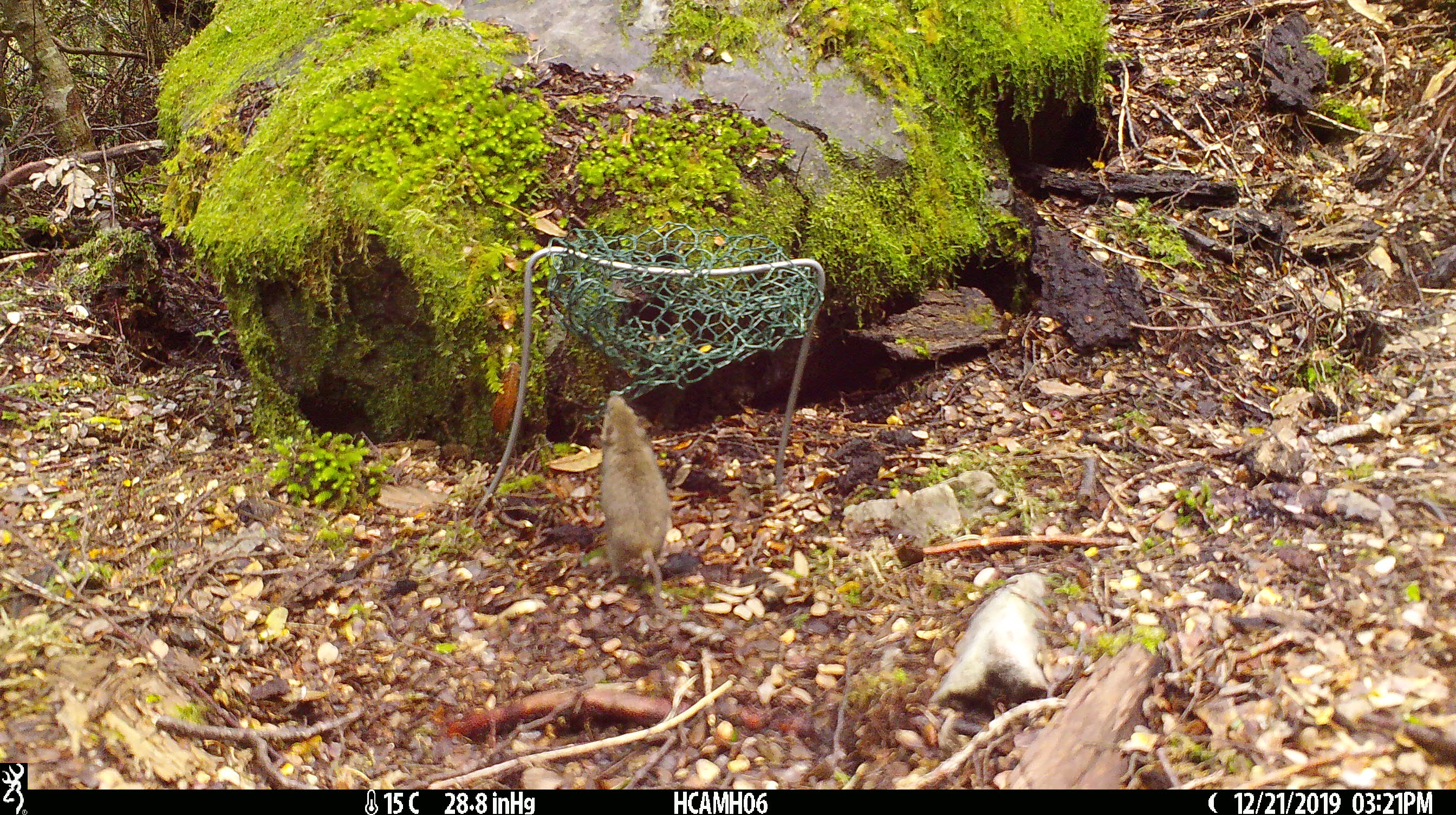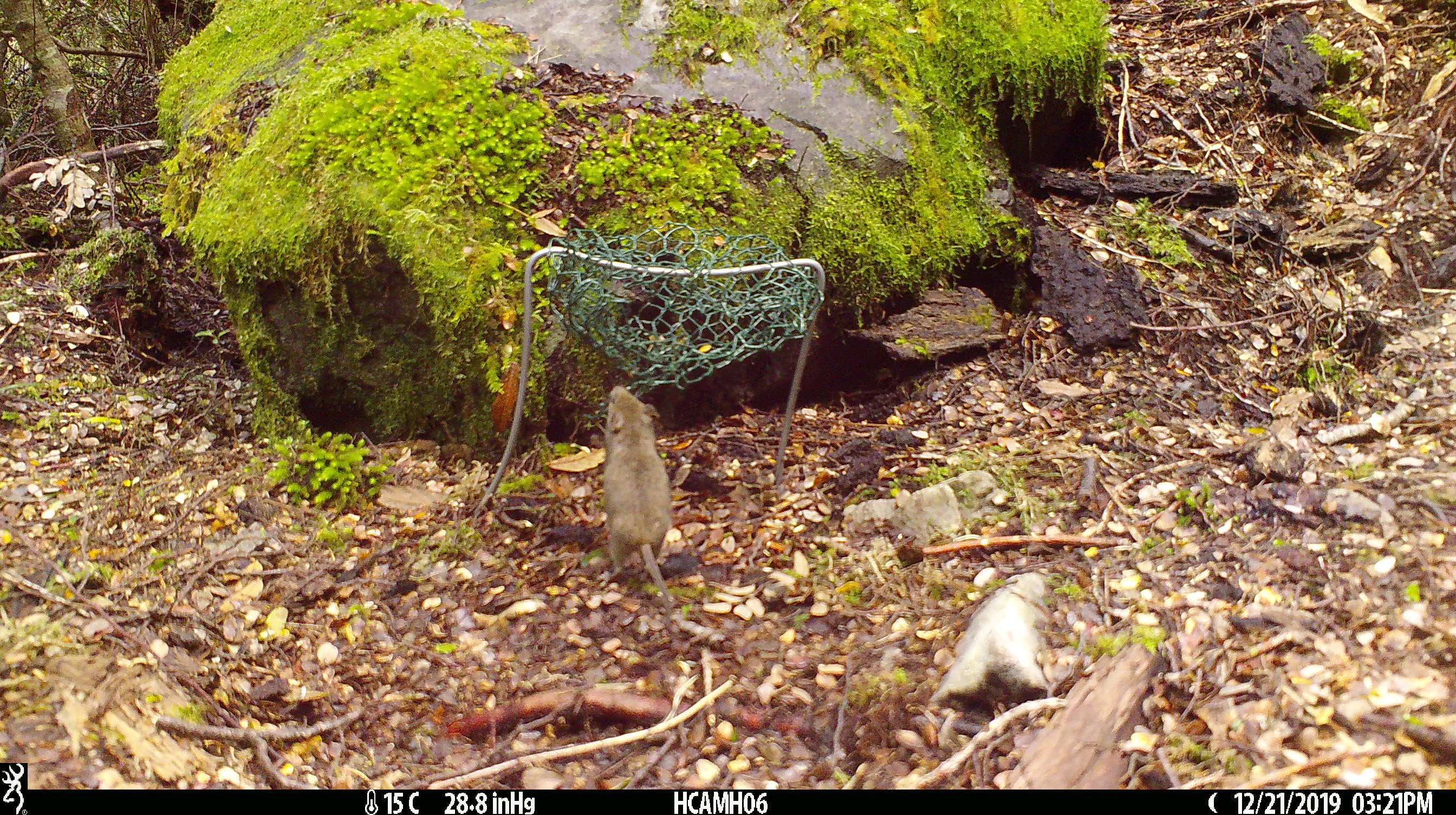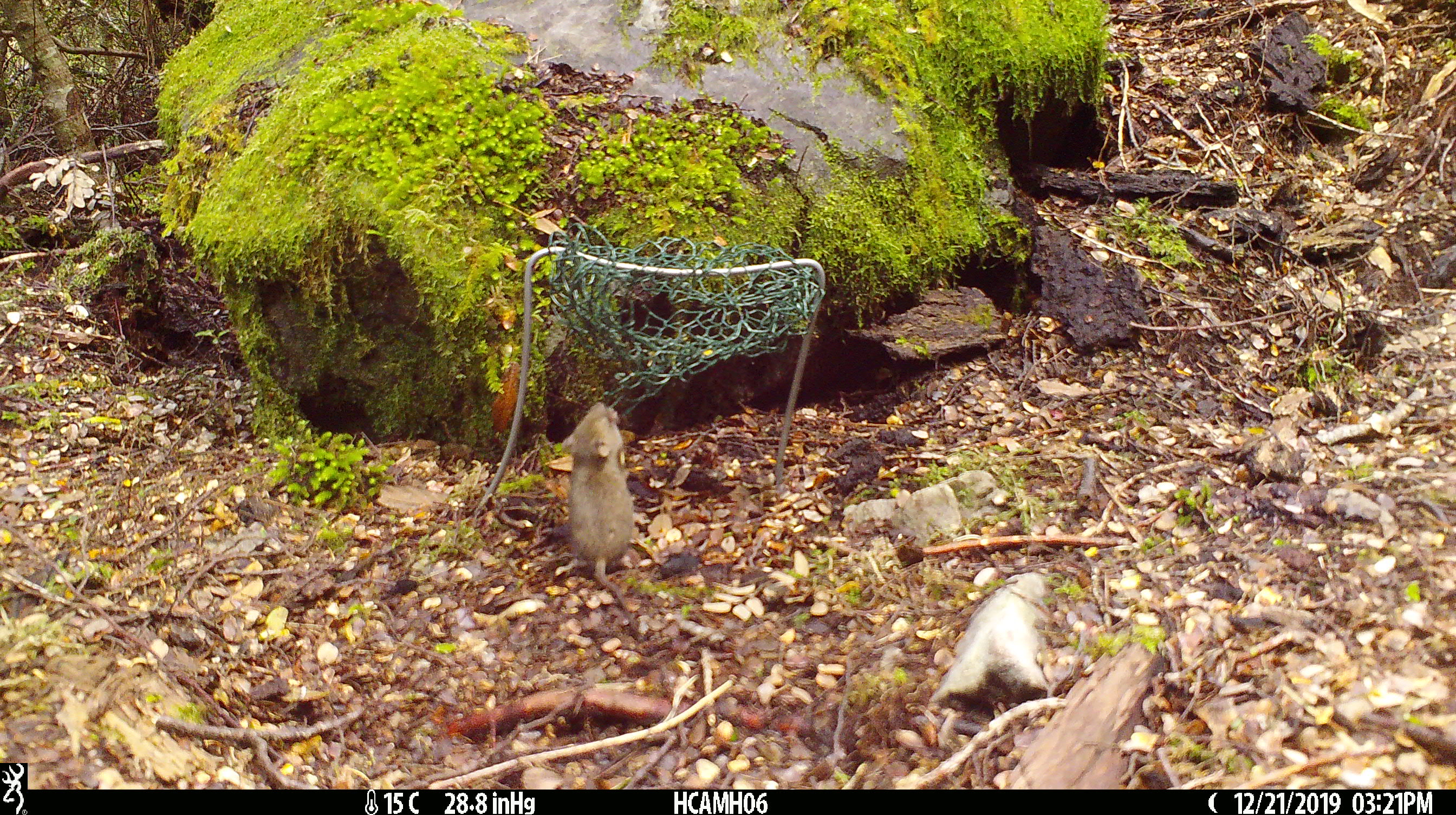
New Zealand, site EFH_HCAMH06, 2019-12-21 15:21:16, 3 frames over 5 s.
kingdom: Animalia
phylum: Chordata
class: Mammalia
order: Rodentia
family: Muridae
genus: Mus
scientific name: Mus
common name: mouse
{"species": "mouse (Mus)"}